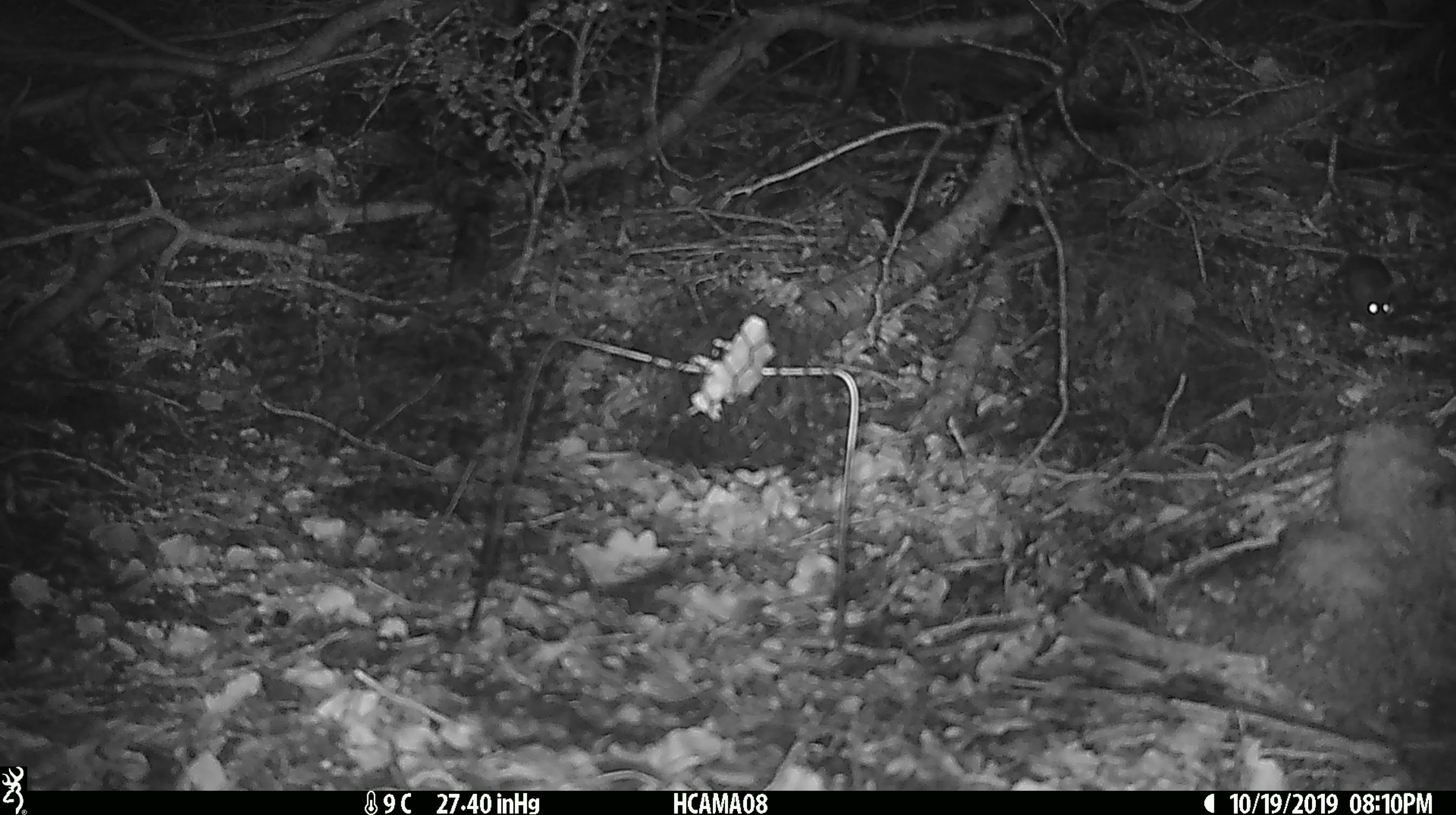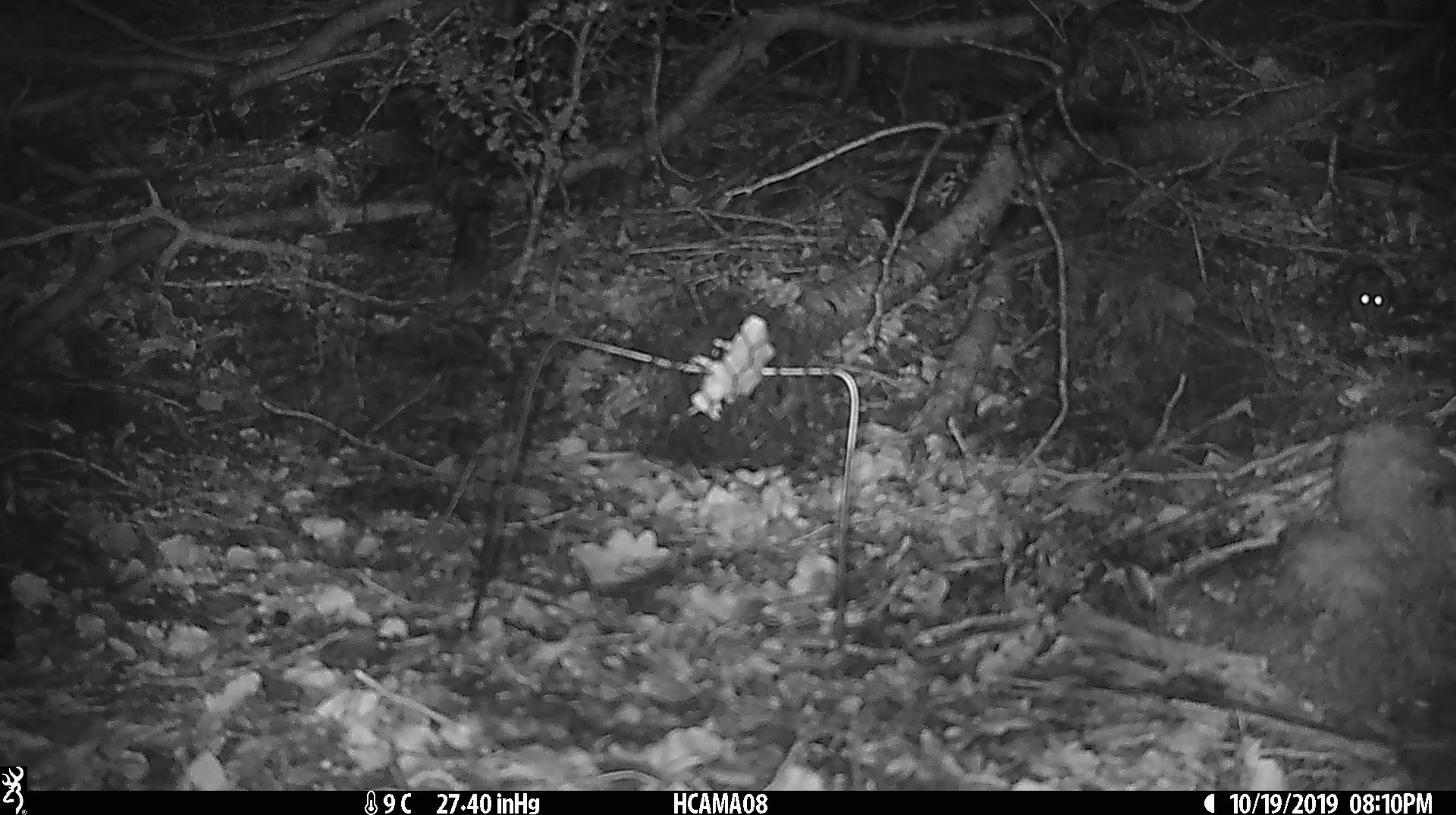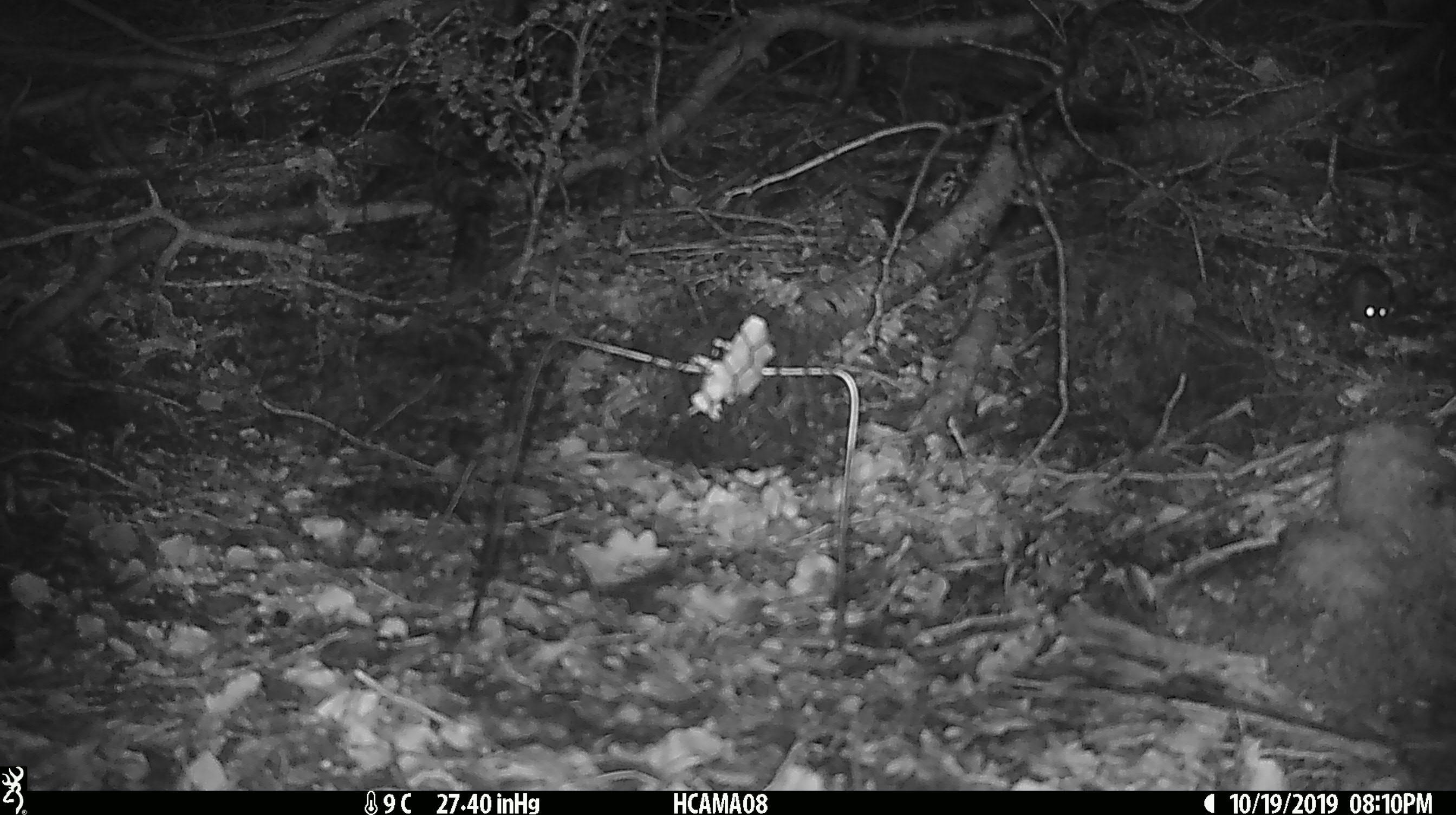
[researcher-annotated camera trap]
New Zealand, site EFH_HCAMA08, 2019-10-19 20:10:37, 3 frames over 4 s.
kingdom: Animalia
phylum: Chordata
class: Mammalia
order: Rodentia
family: Muridae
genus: Mus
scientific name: Mus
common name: mouse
Mouse (Mus).